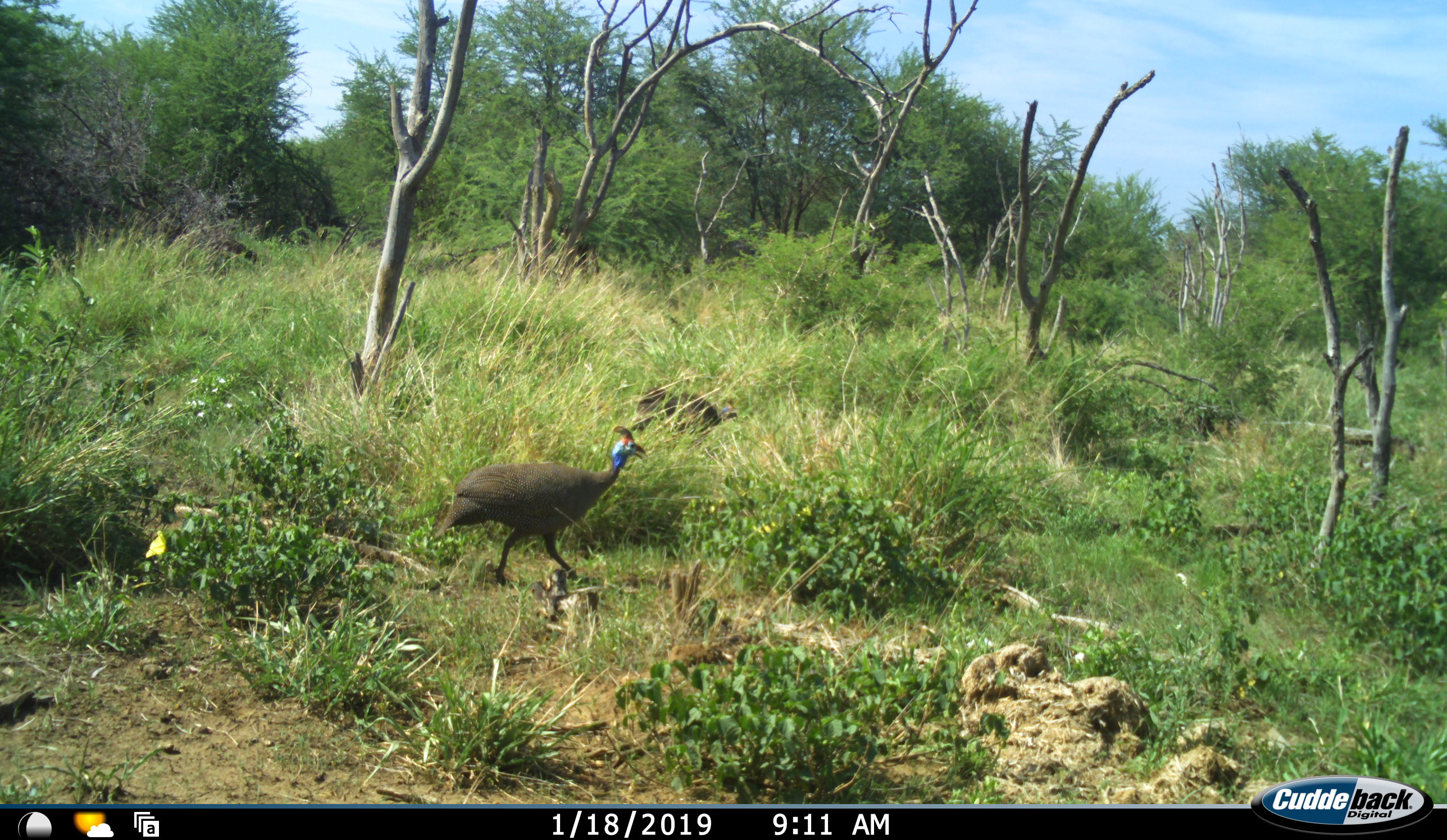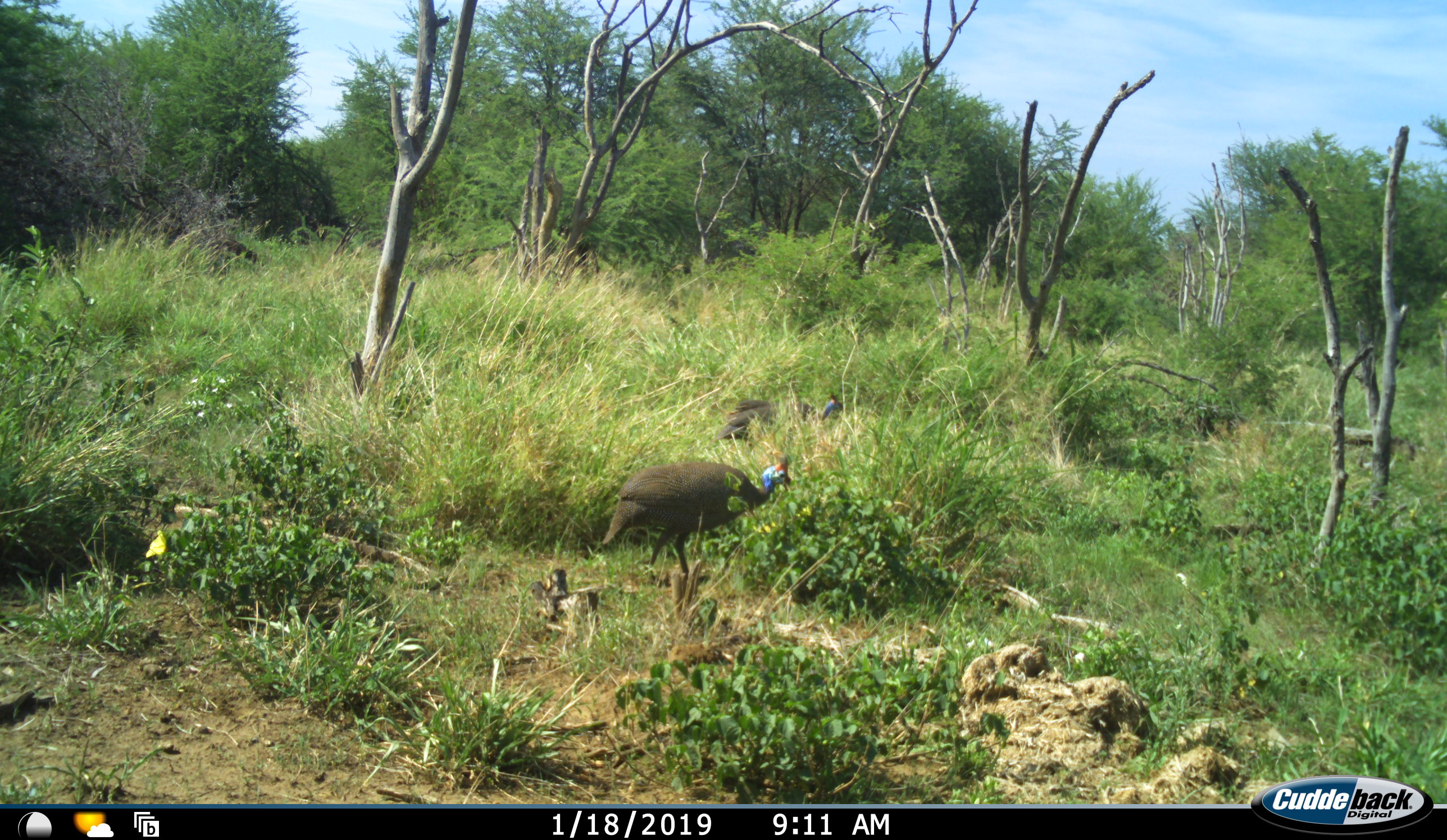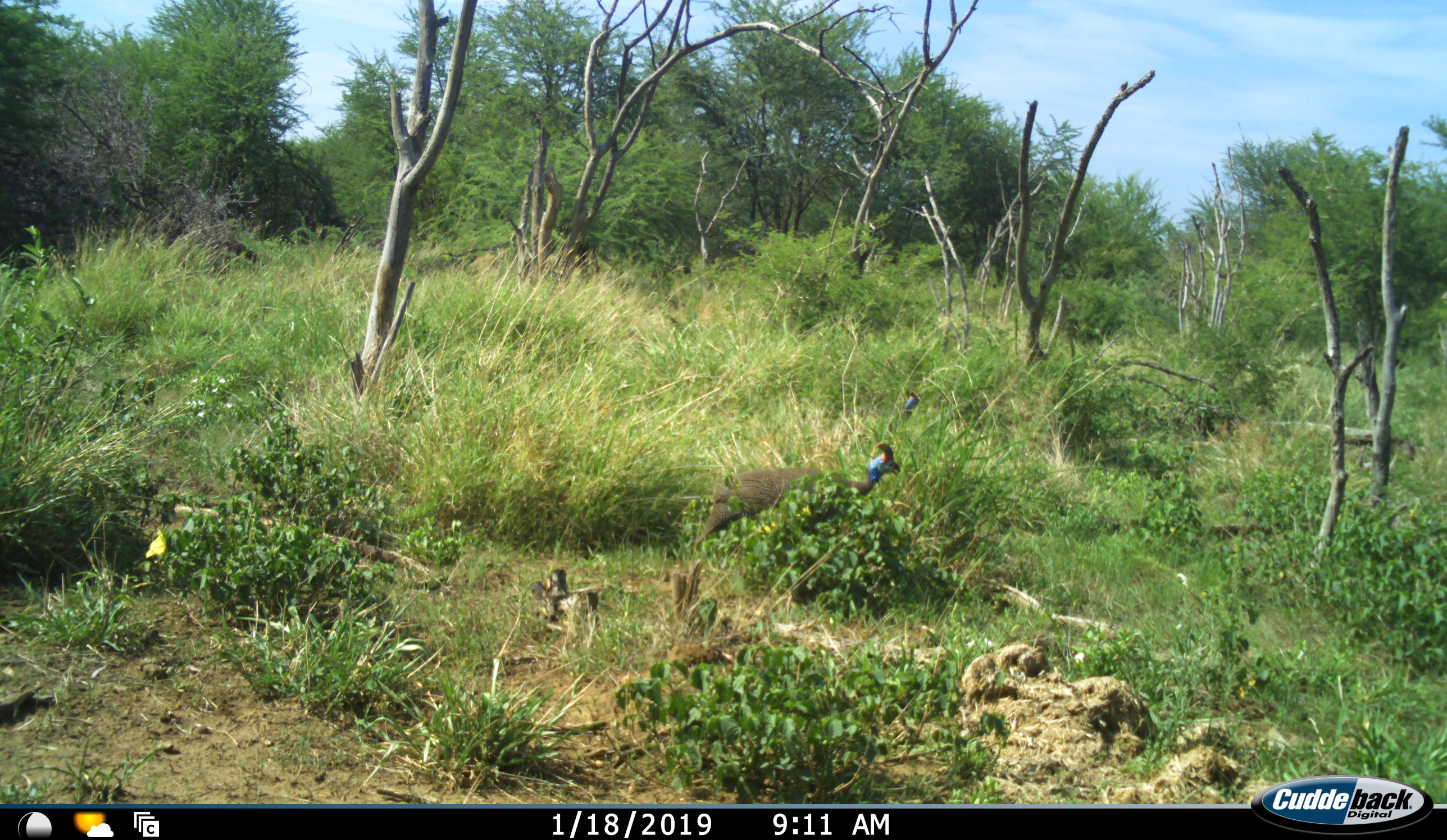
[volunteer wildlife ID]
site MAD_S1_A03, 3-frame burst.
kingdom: Animalia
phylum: Chordata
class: Aves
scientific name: Aves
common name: bird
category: birdother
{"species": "birdother (bird) (Aves)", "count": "2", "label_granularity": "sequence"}